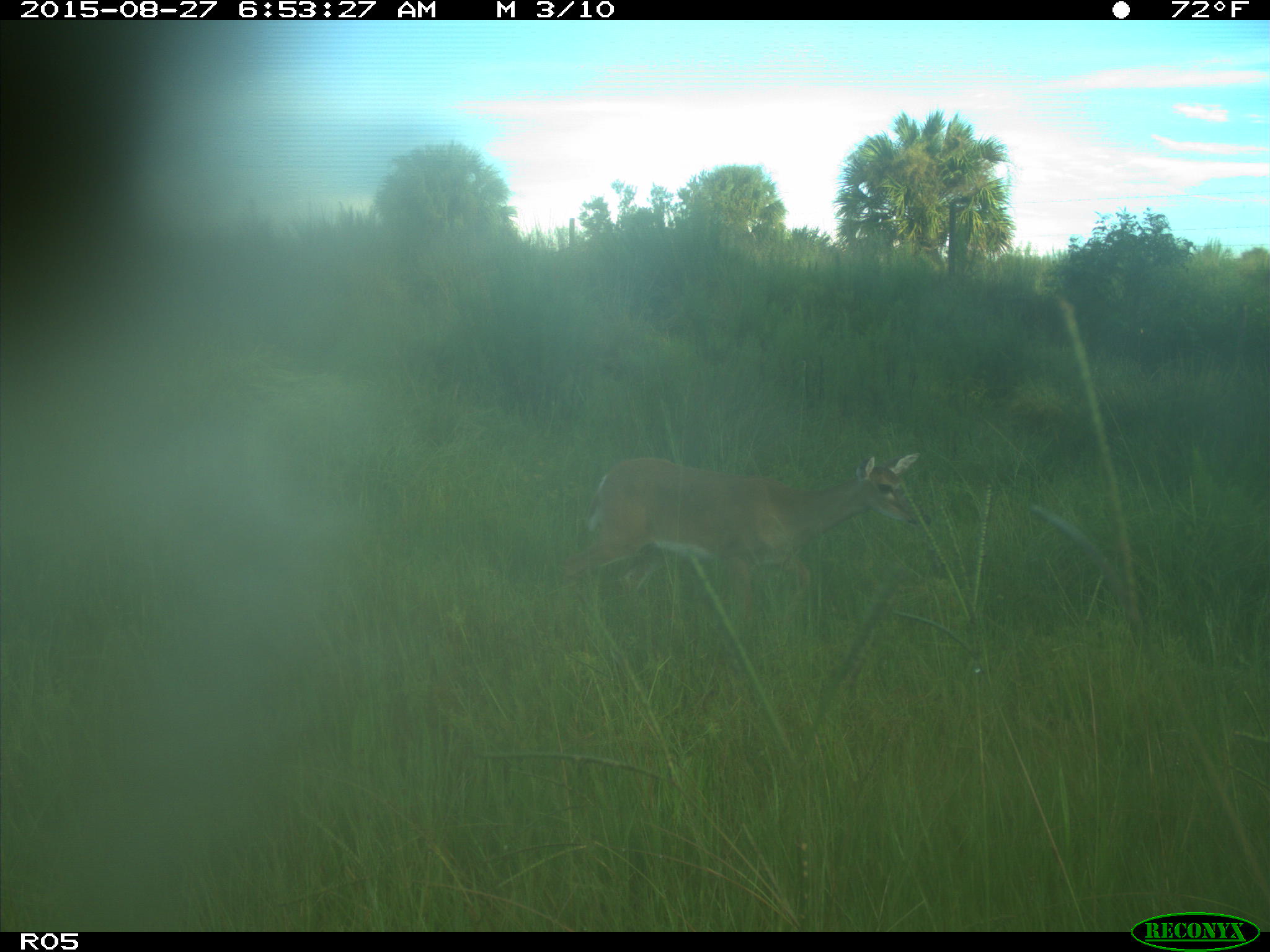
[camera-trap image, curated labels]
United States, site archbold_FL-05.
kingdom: Animalia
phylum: Chordata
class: Mammalia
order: Artiodactyla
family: Cervidae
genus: Odocoileus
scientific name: Odocoileus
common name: deer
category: unidentified deer